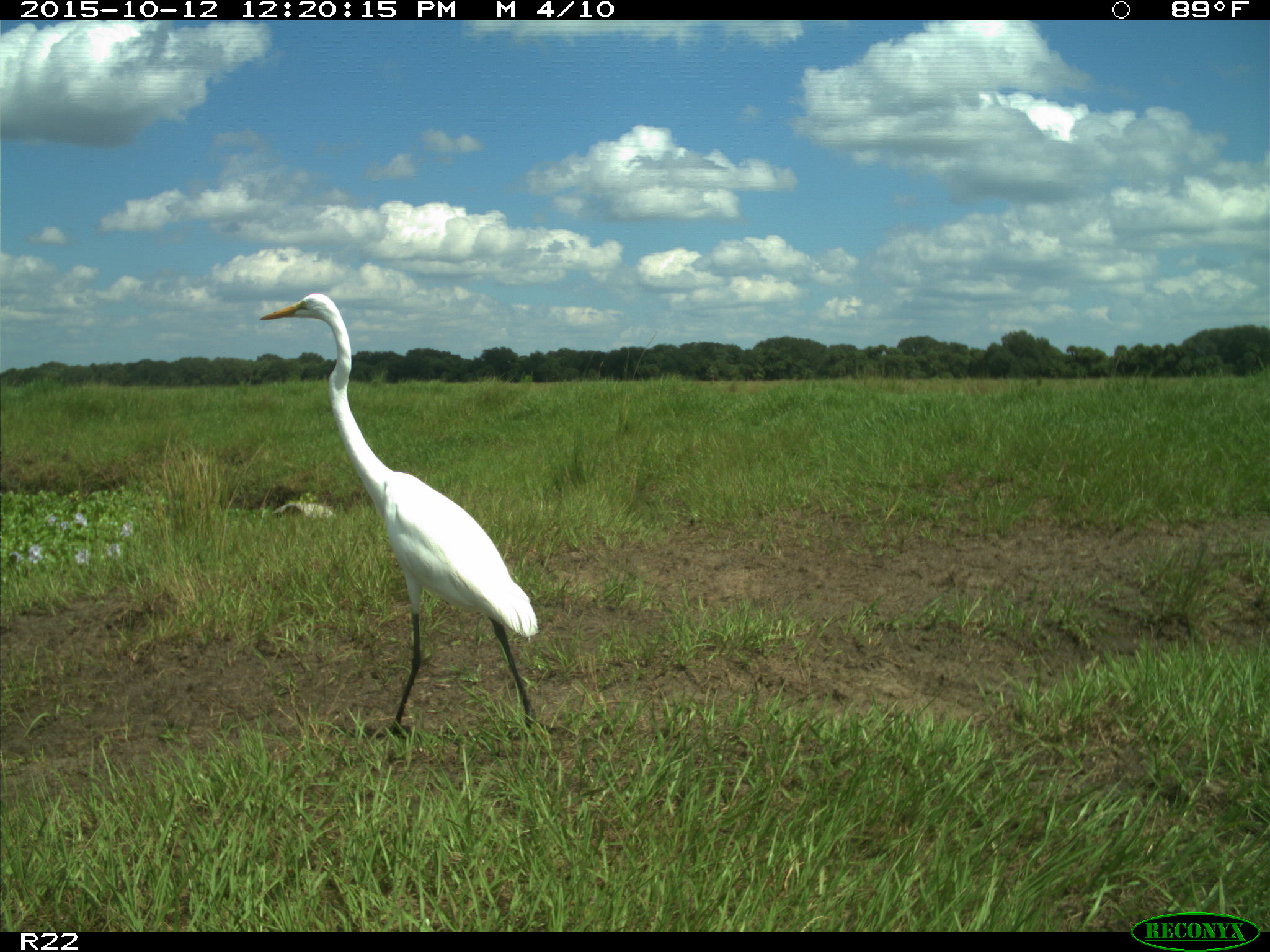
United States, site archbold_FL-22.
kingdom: Animalia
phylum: Chordata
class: Aves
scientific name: Aves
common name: birds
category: unidentified bird